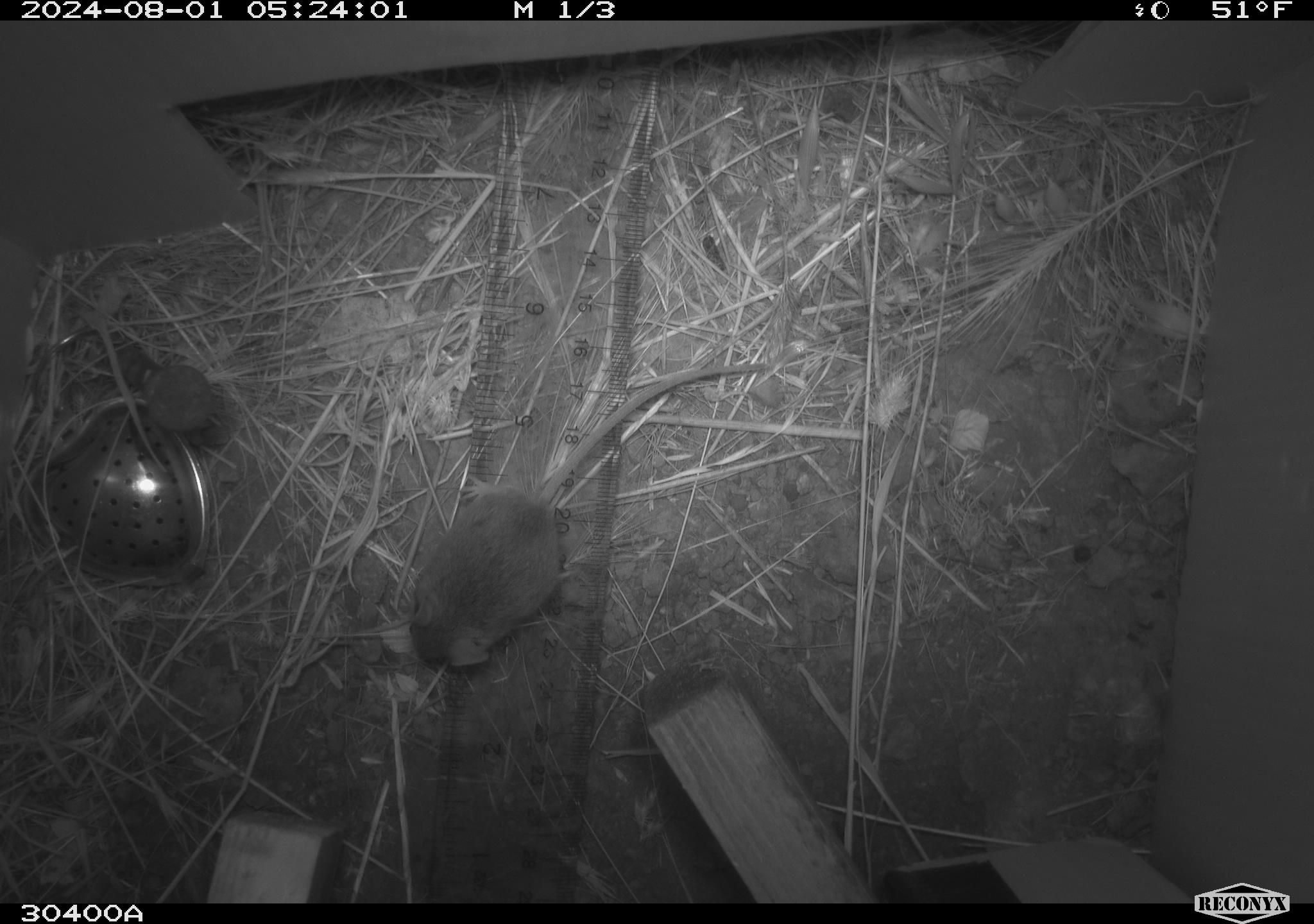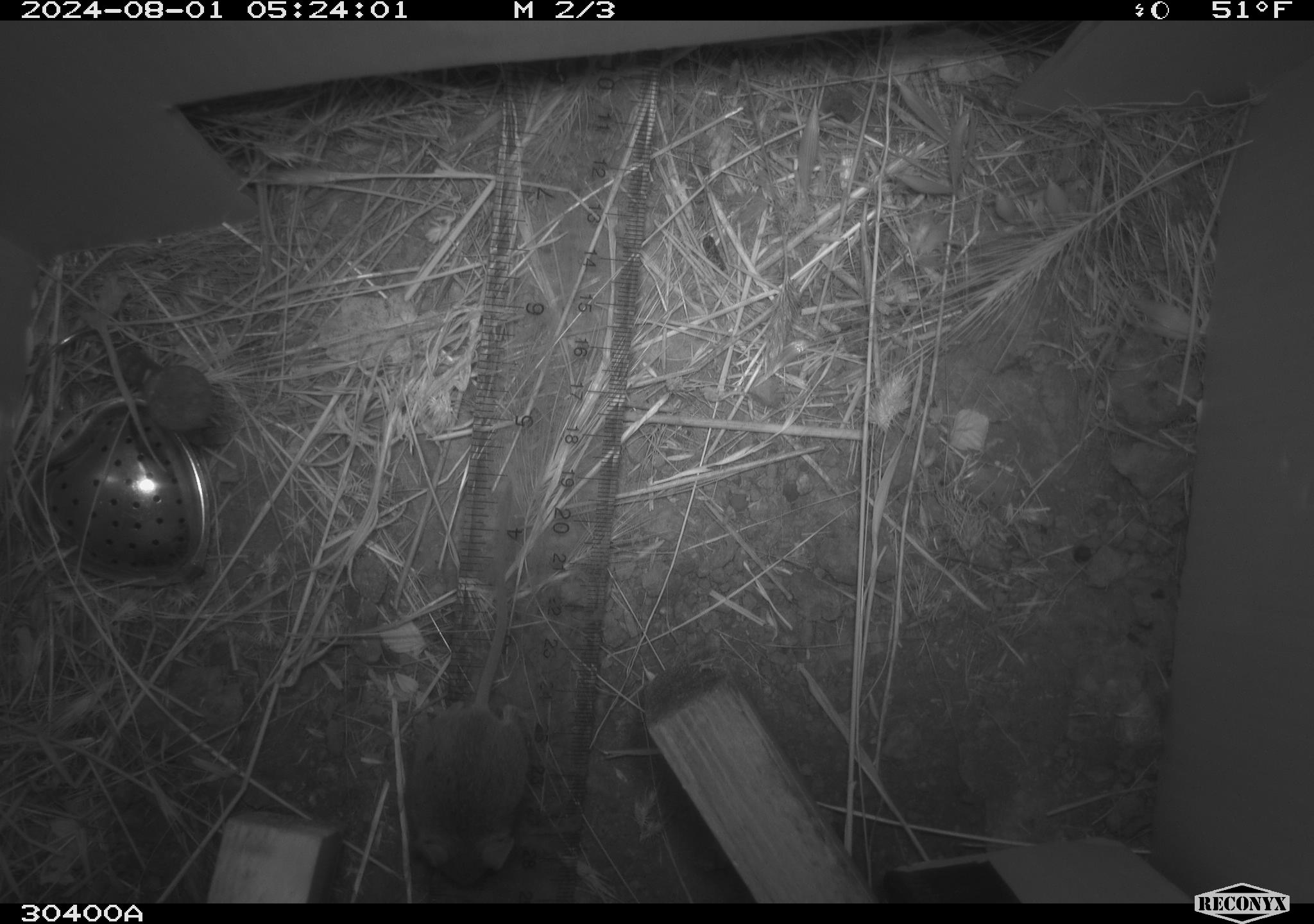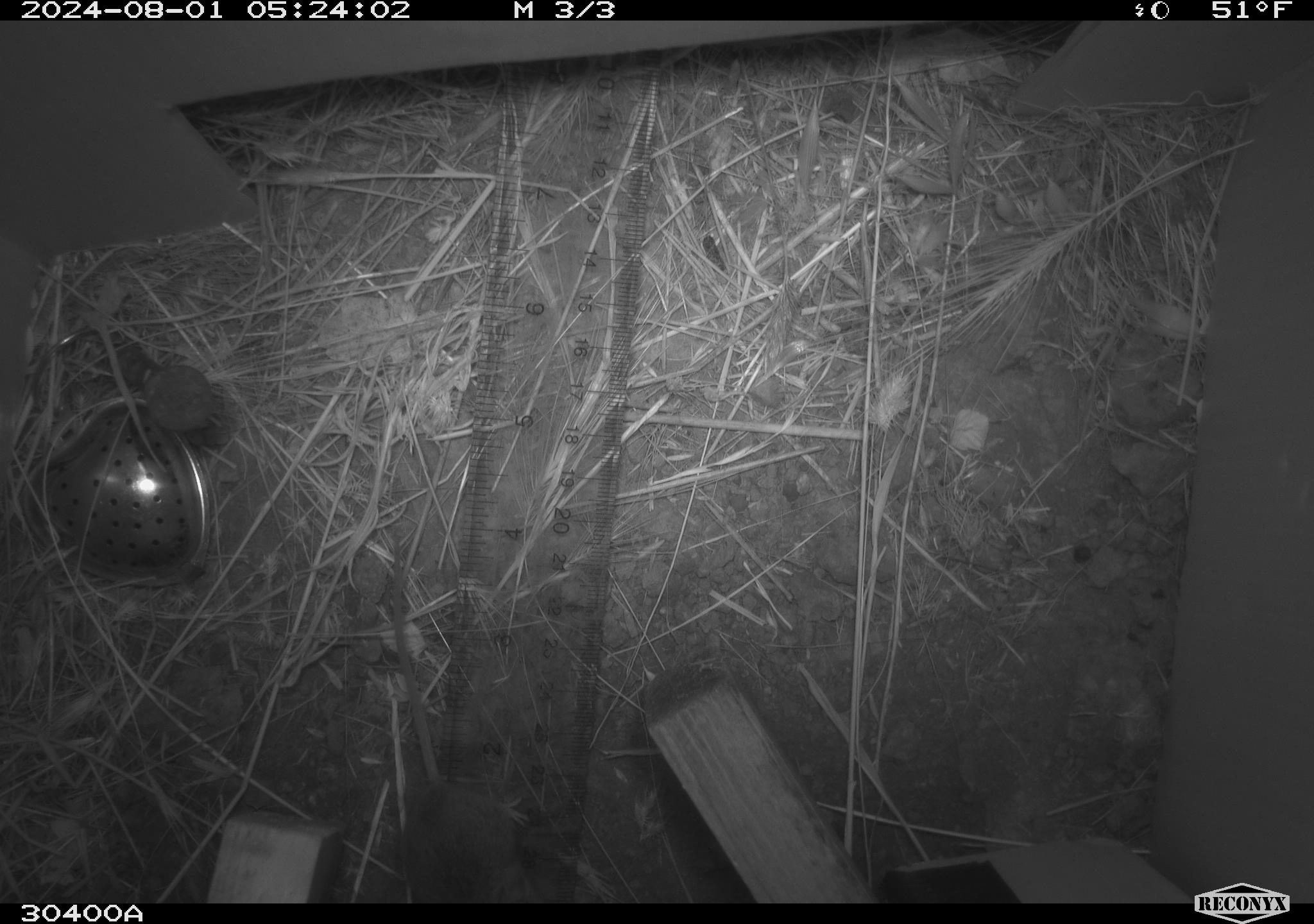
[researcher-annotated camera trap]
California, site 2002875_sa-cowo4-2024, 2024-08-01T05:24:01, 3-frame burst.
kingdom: Animalia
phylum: Chordata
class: Mammalia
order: Rodentia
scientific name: Rodentia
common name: mouse species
Mouse species (Rodentia).